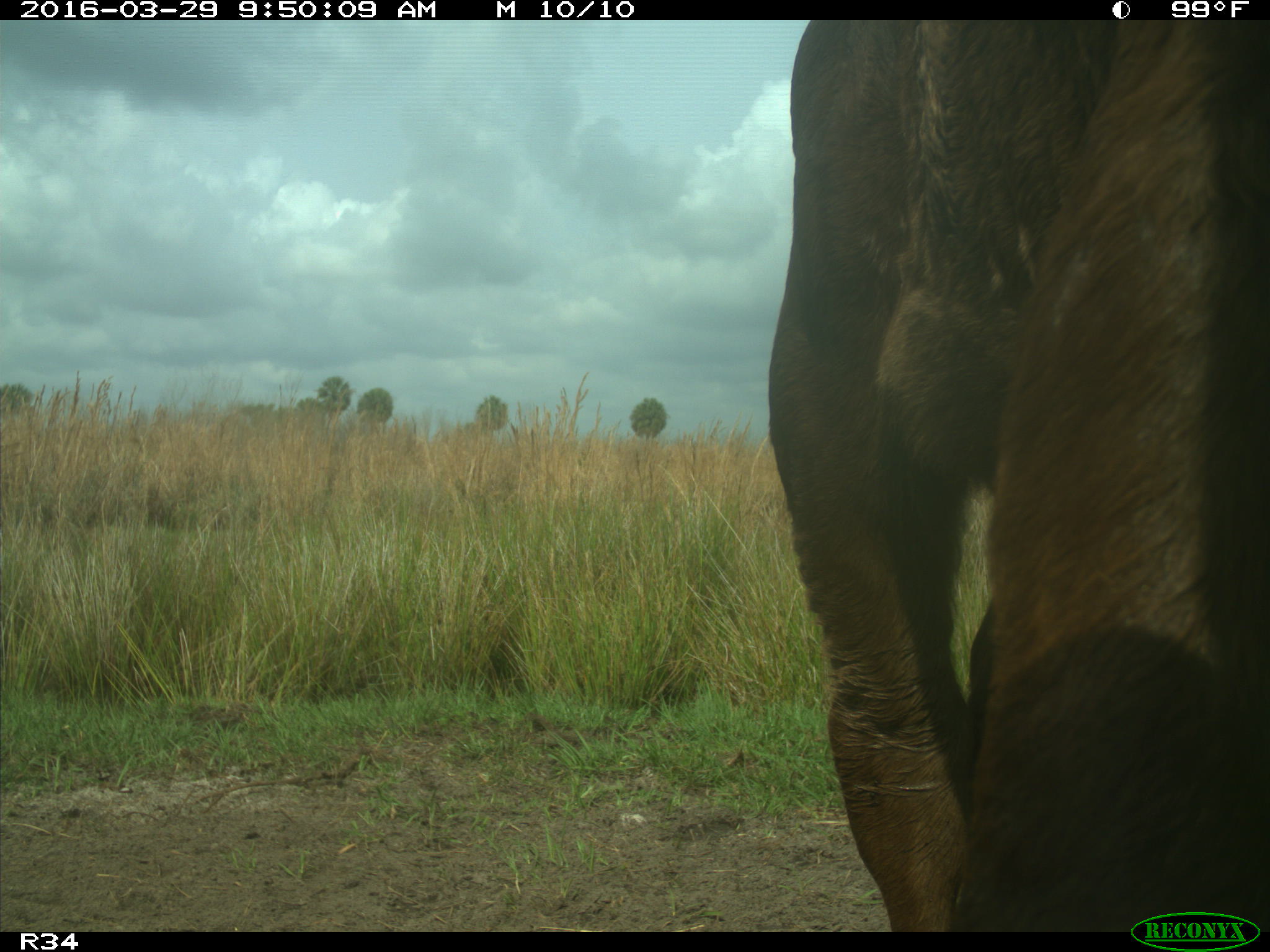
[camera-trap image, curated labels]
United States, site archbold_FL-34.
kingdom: Animalia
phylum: Chordata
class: Mammalia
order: Artiodactyla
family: Bovidae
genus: Bos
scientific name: Bos taurus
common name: domestic cow